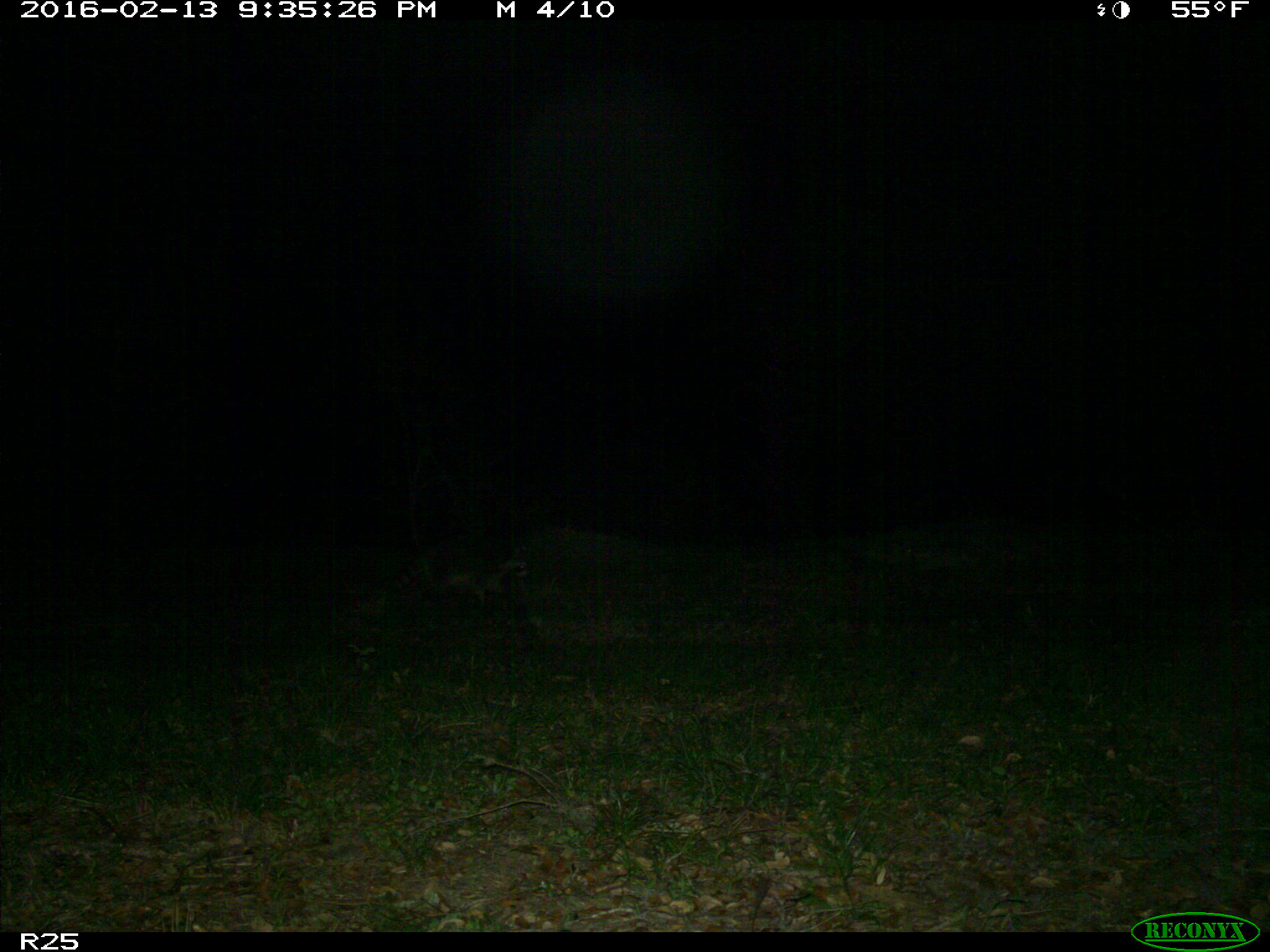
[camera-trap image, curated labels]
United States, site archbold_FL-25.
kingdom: Animalia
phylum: Chordata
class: Mammalia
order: Carnivora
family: Procyonidae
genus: Procyon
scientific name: Procyon lotor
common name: common raccoon